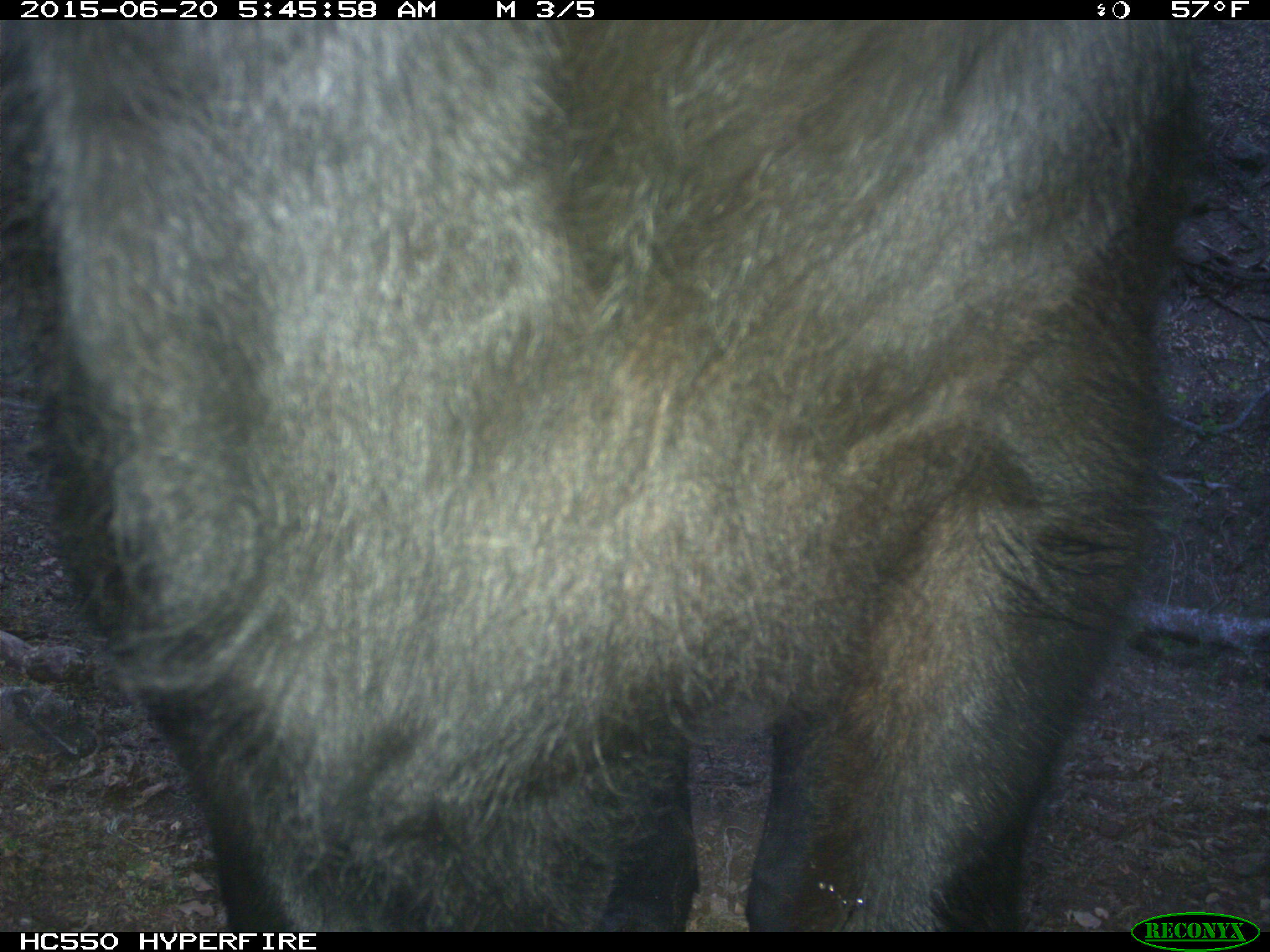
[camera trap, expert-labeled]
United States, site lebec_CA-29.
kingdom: Animalia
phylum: Chordata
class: Mammalia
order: Artiodactyla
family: Bovidae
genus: Bos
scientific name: Bos taurus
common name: domestic cow